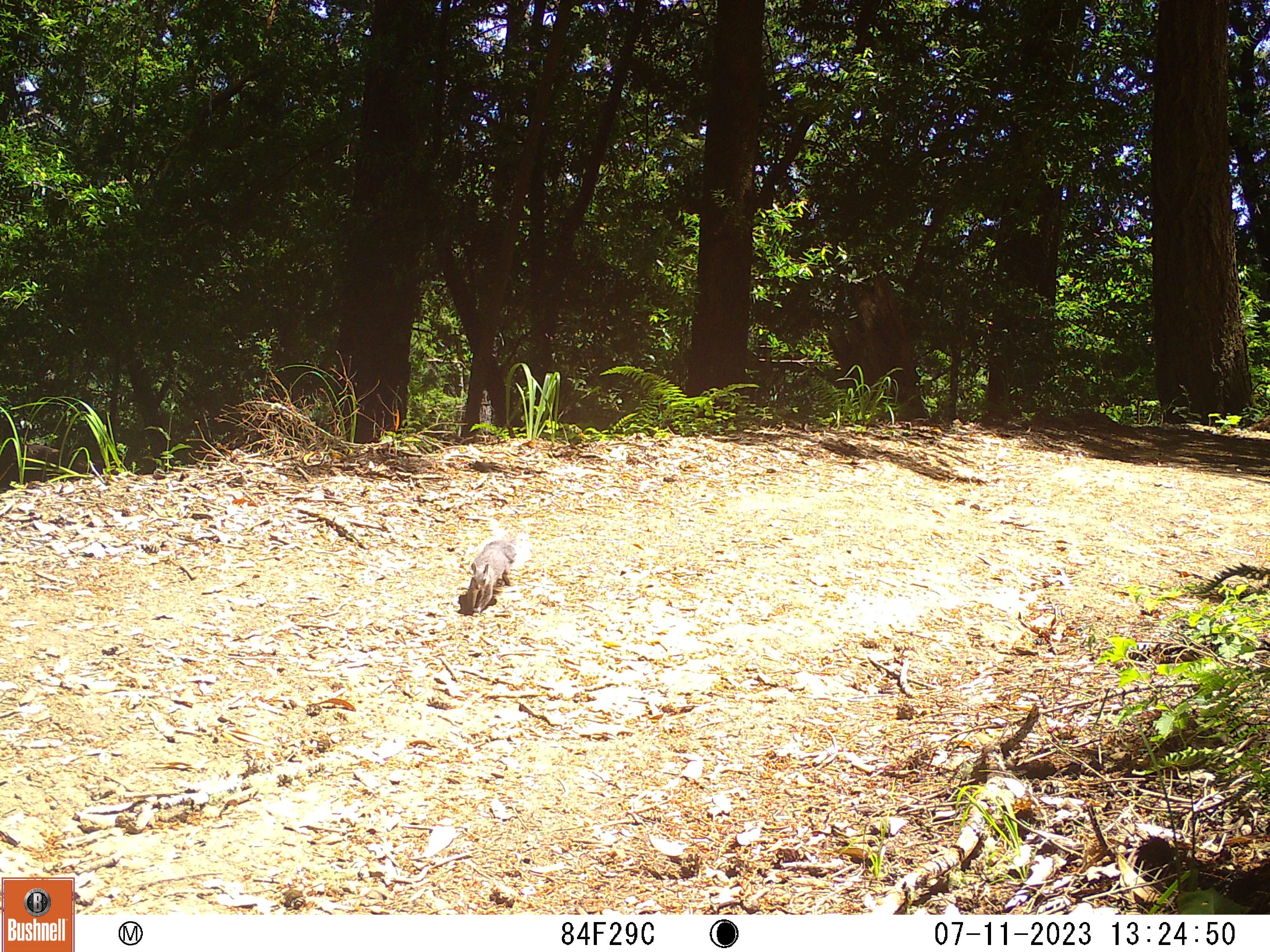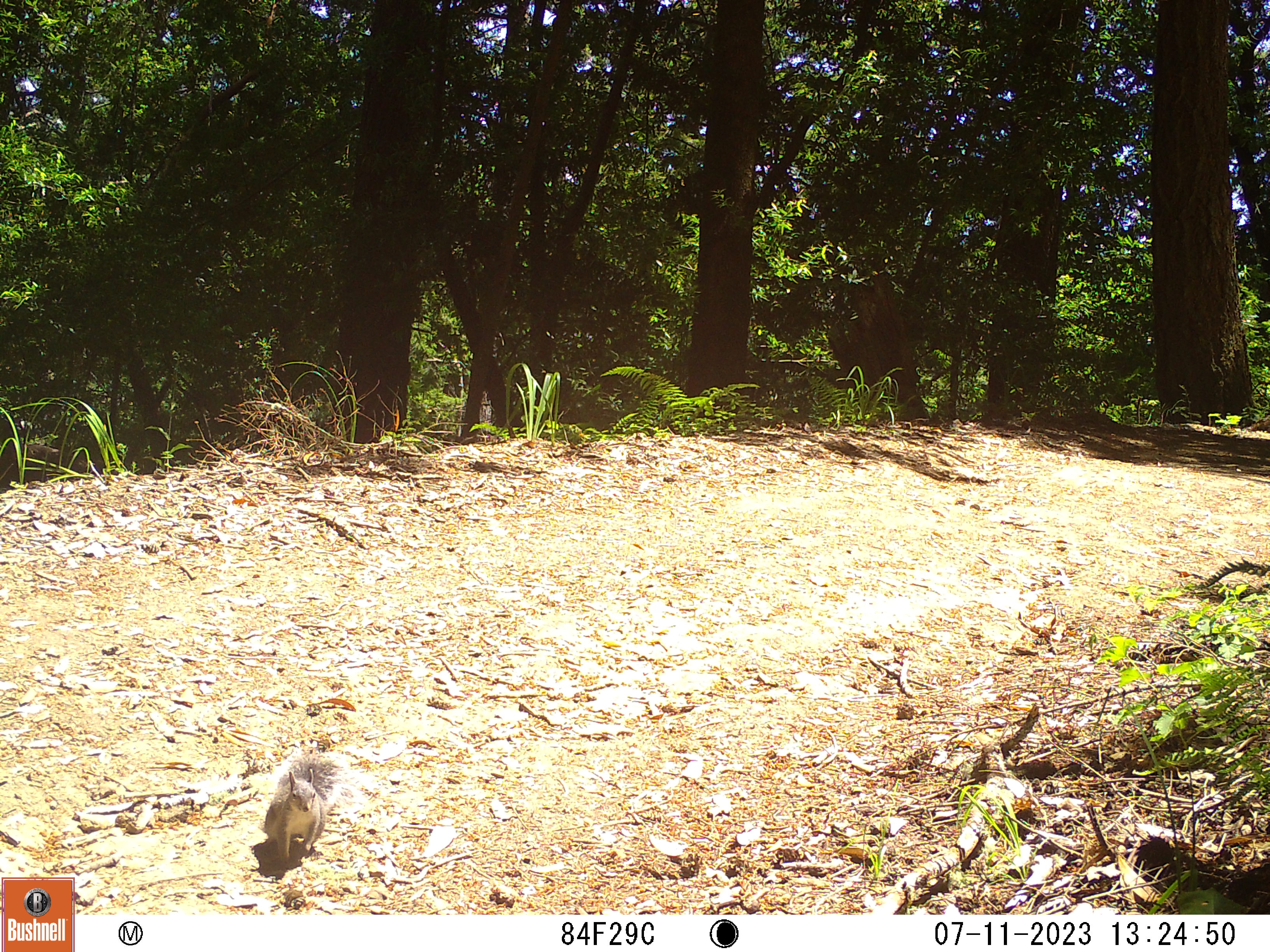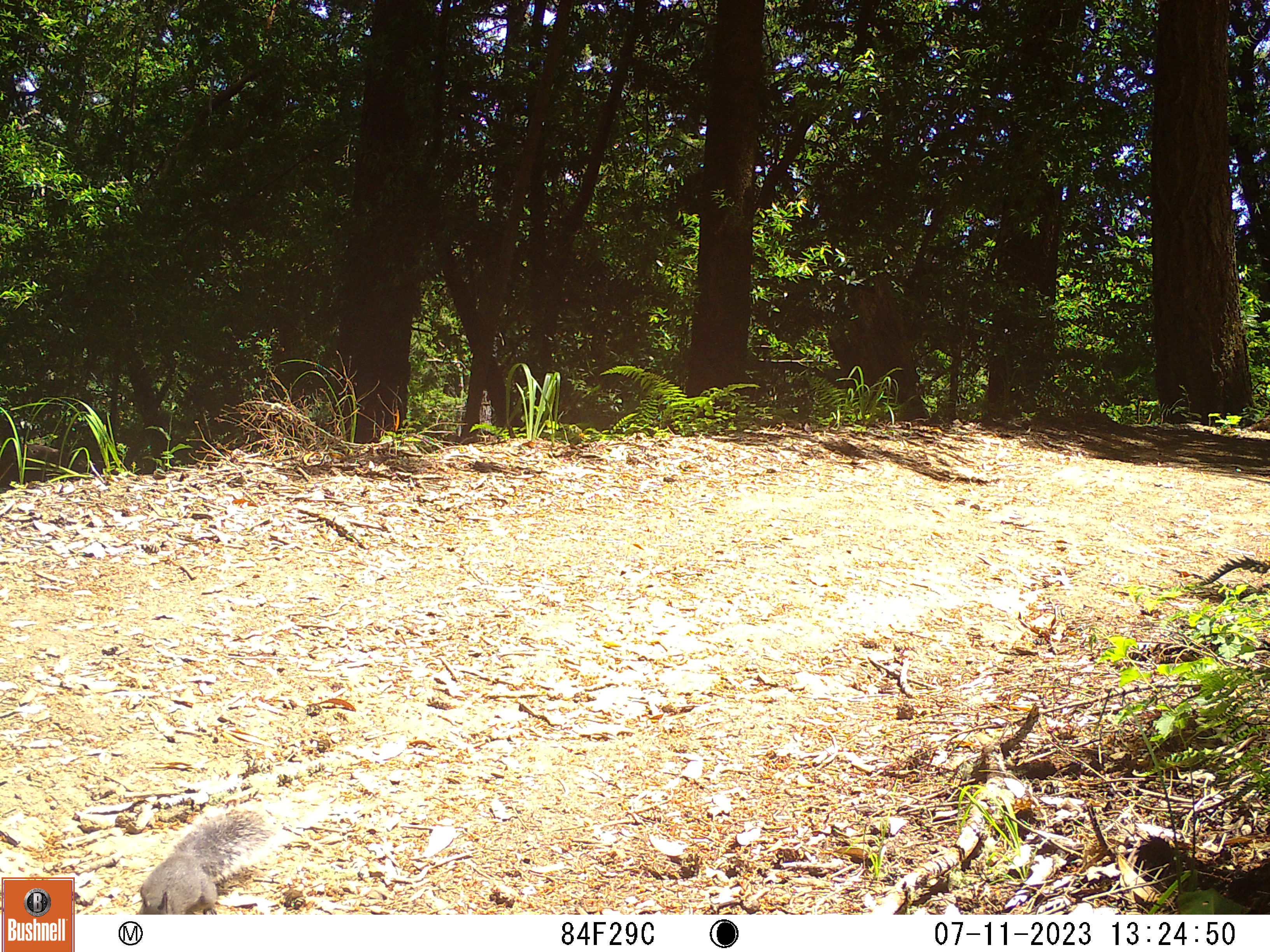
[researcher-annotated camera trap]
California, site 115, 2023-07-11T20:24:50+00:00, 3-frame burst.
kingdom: Animalia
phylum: Chordata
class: Mammalia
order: Rodentia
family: Sciuridae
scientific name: Sciuridae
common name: squirrel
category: unknown squirrel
Unknown squirrel (squirrel) (Sciuridae).